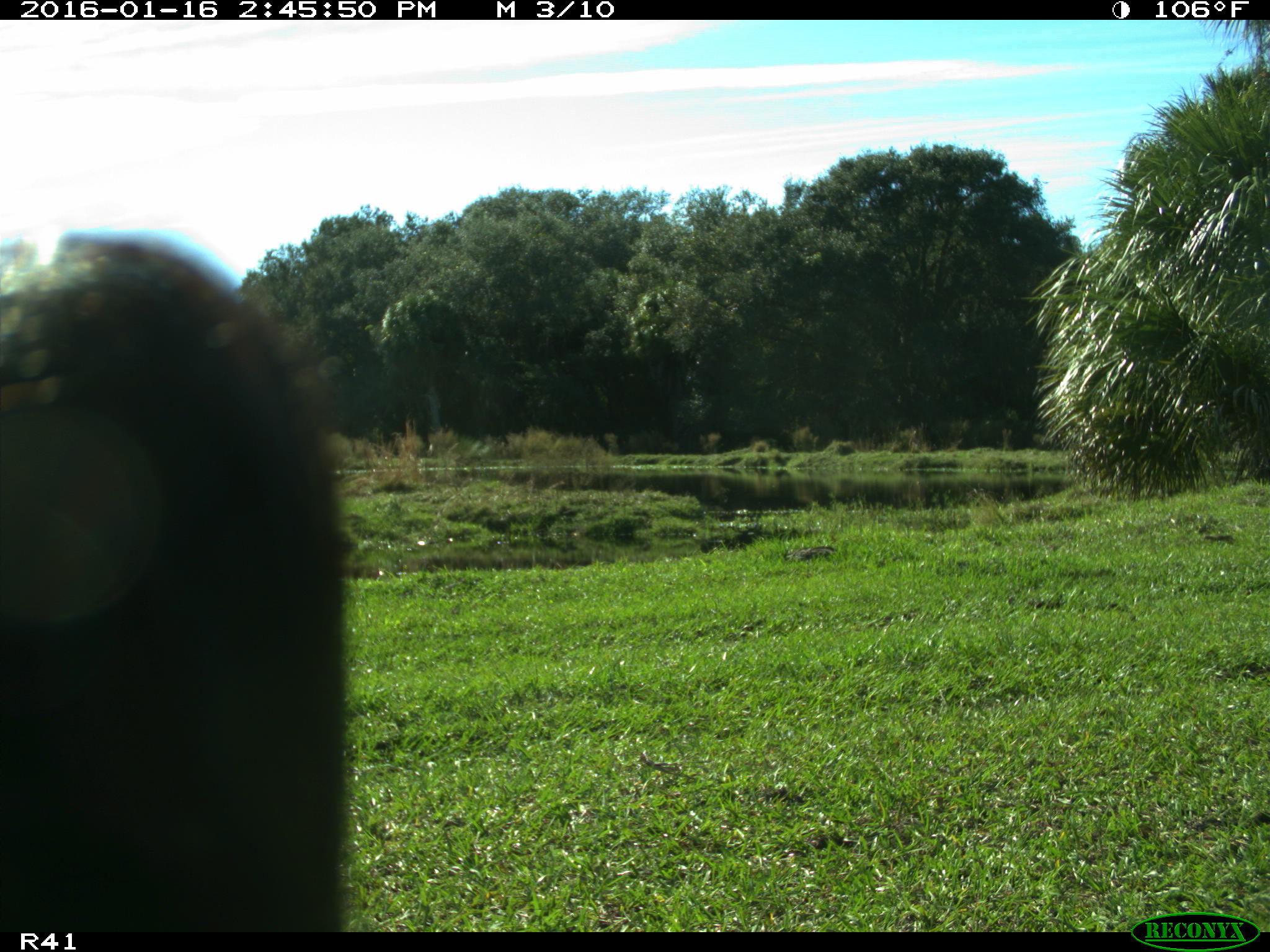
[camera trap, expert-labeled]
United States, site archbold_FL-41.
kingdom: Animalia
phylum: Chordata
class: Mammalia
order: Artiodactyla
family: Bovidae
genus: Bos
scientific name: Bos taurus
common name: domestic cow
Bos taurus (domestic cow).